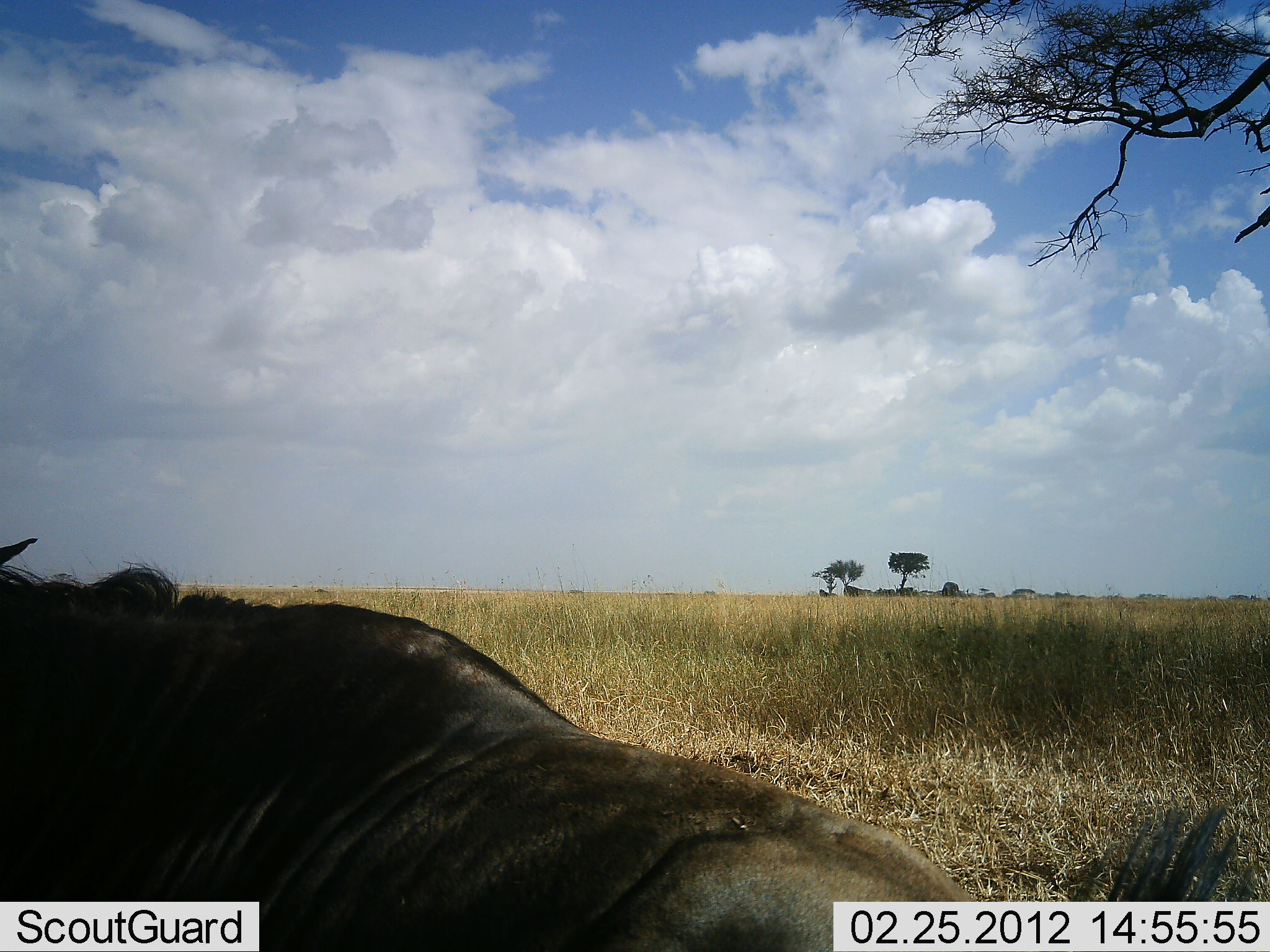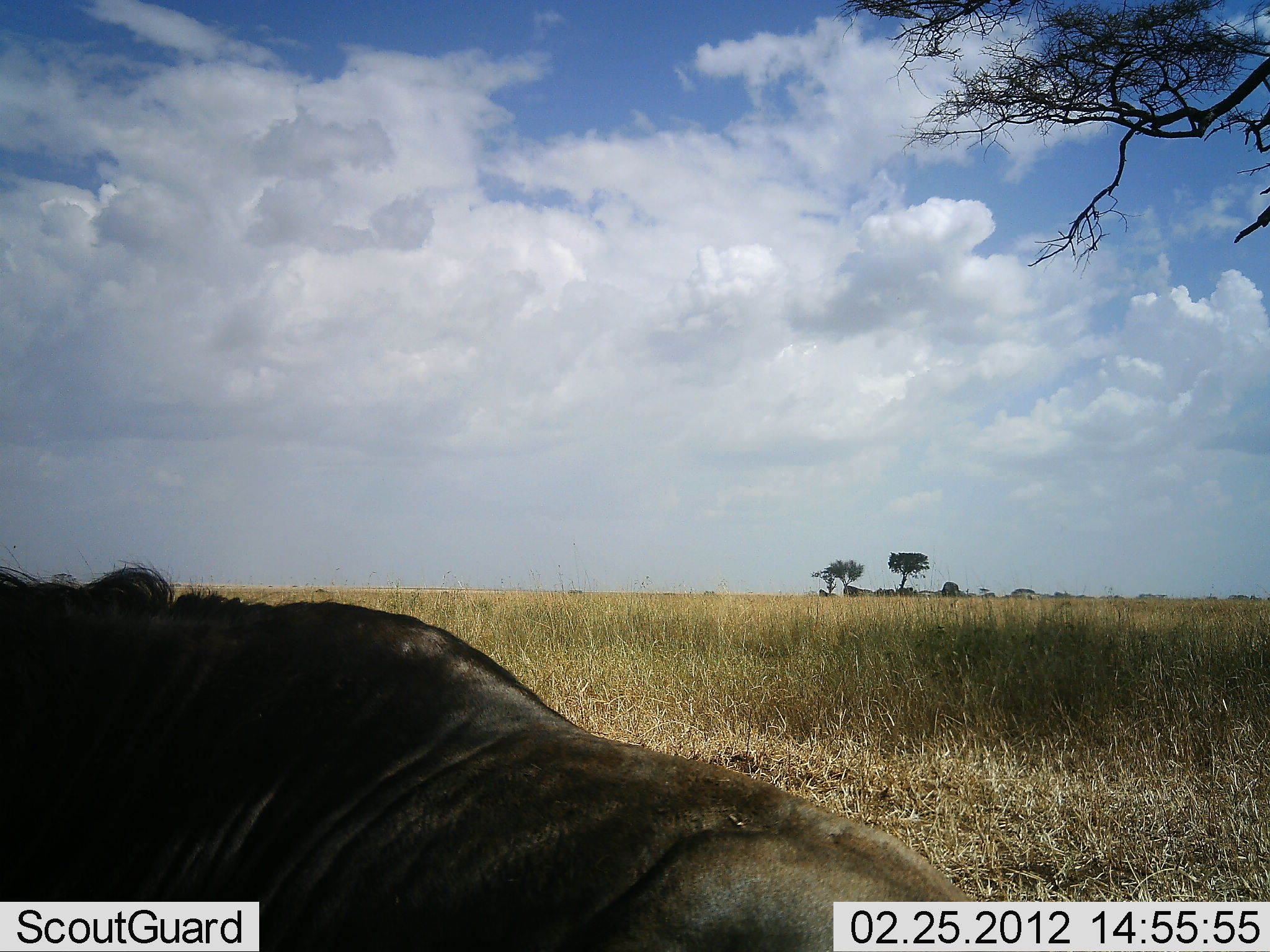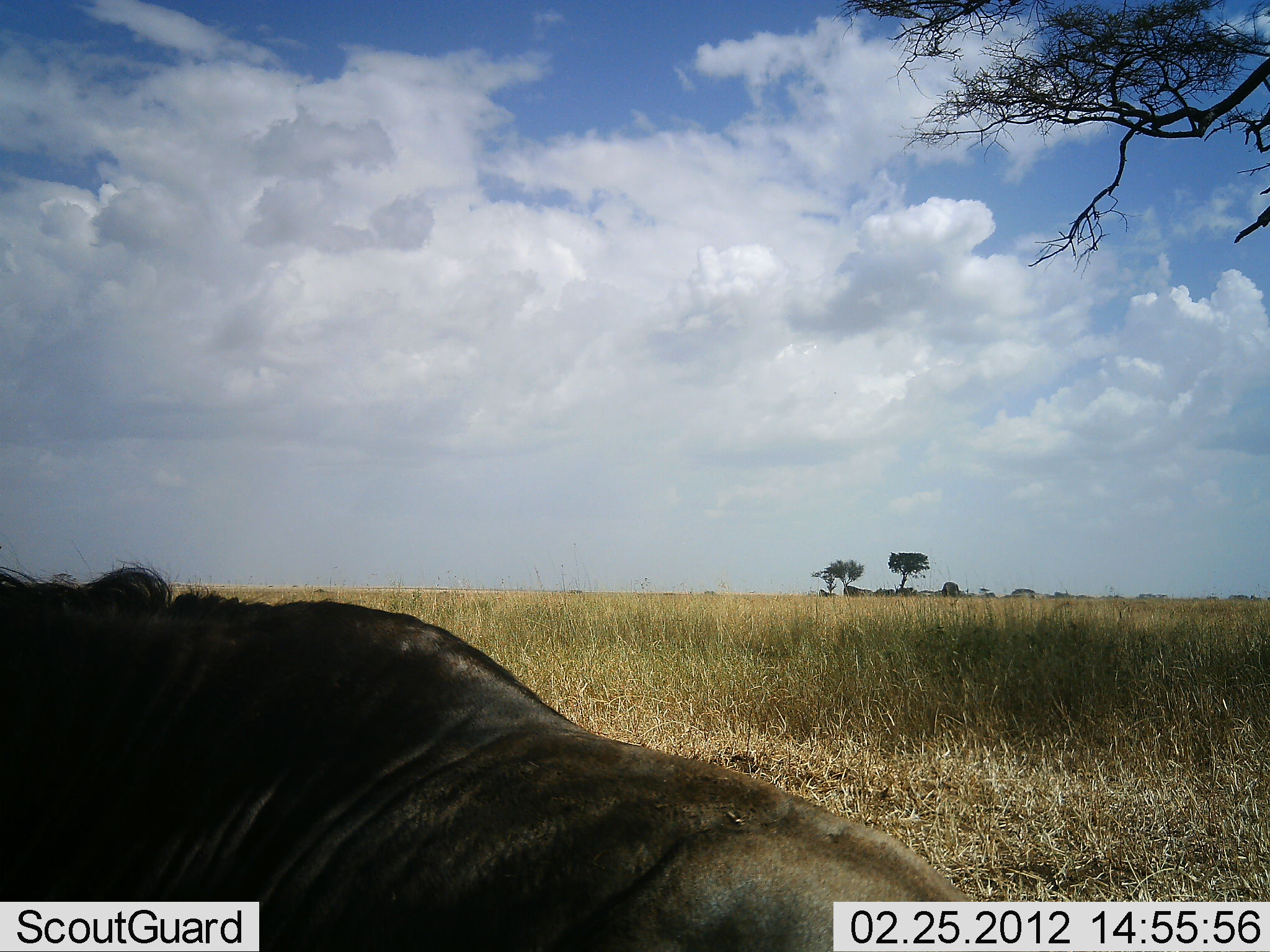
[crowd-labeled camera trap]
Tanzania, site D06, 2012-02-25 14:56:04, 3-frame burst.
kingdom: Animalia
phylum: Chordata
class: Mammalia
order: Artiodactyla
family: Bovidae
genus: Connochaetes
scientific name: Connochaetes taurinus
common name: blue wildebeest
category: wildebeest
Wildebeest (blue wildebeest) (Connochaetes taurinus), count 1. Behavior (volunteer vote fractions): standing 13%, resting 73%, moving 7%, interacting 0%. Young present (vote fraction): 0%. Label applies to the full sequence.